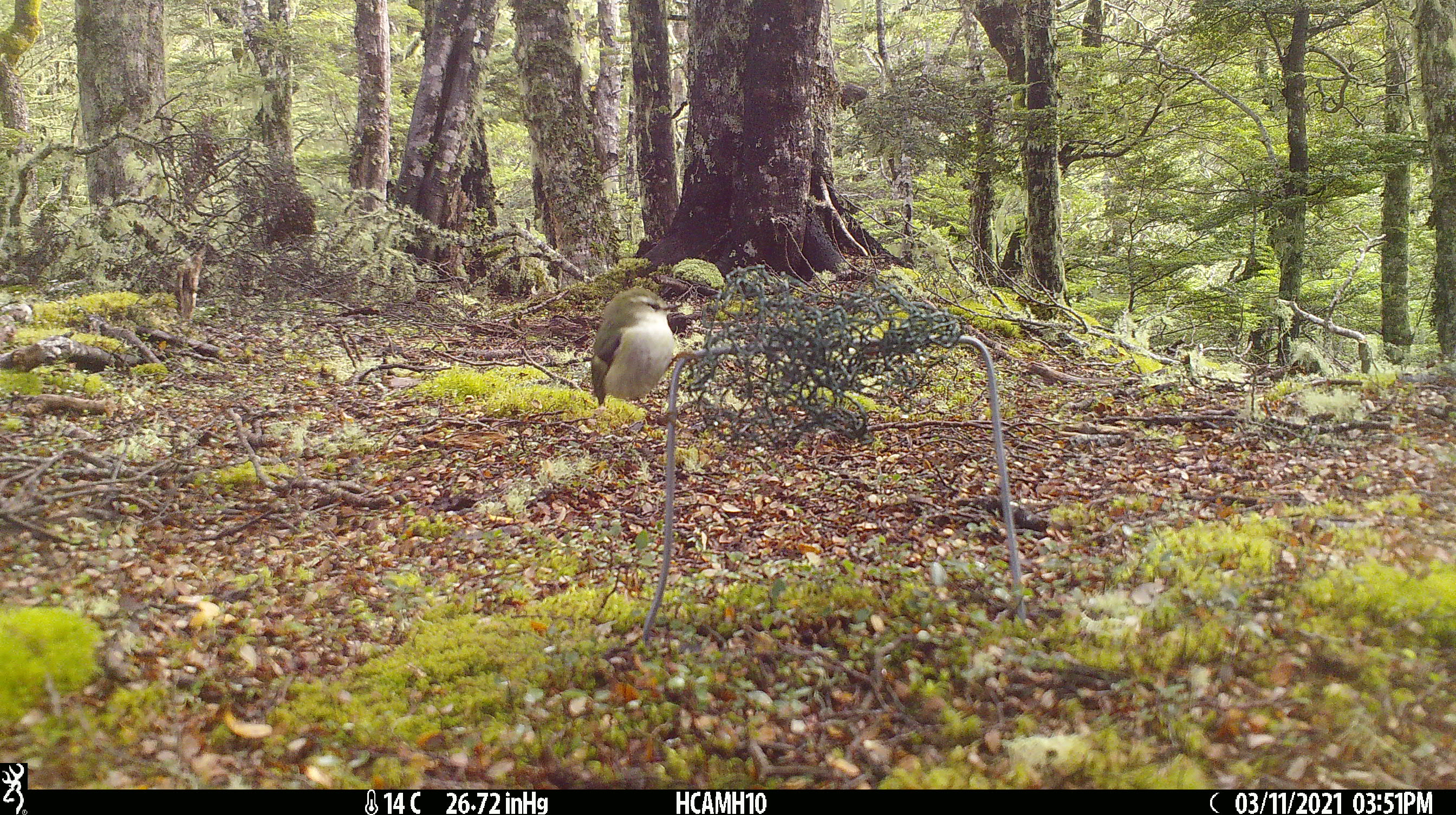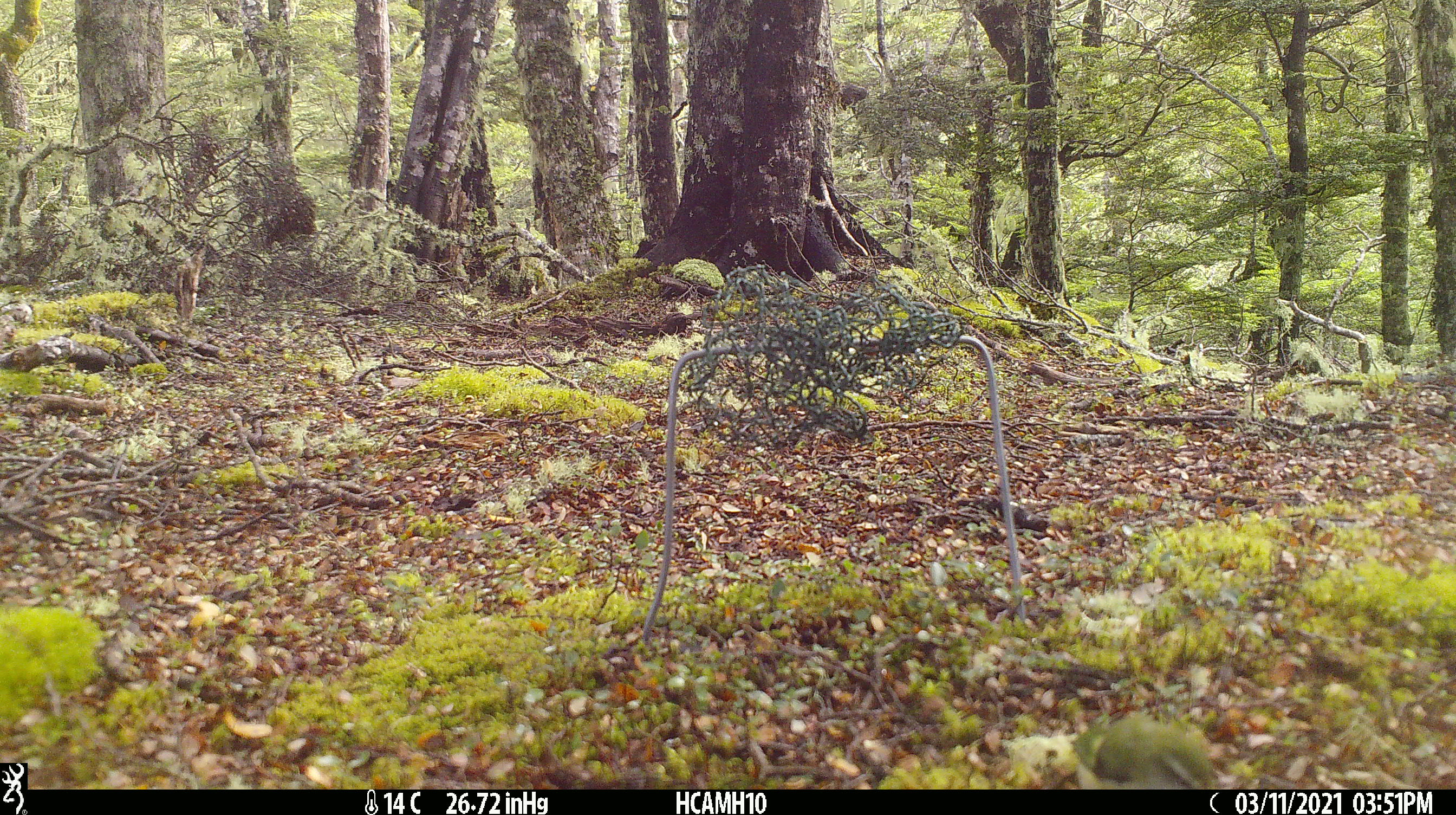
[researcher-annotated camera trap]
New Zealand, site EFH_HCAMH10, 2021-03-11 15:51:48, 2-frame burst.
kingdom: Animalia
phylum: Chordata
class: Aves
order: Passeriformes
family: Acanthisittidae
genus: Acanthisitta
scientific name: Acanthisitta chloris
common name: rifleman